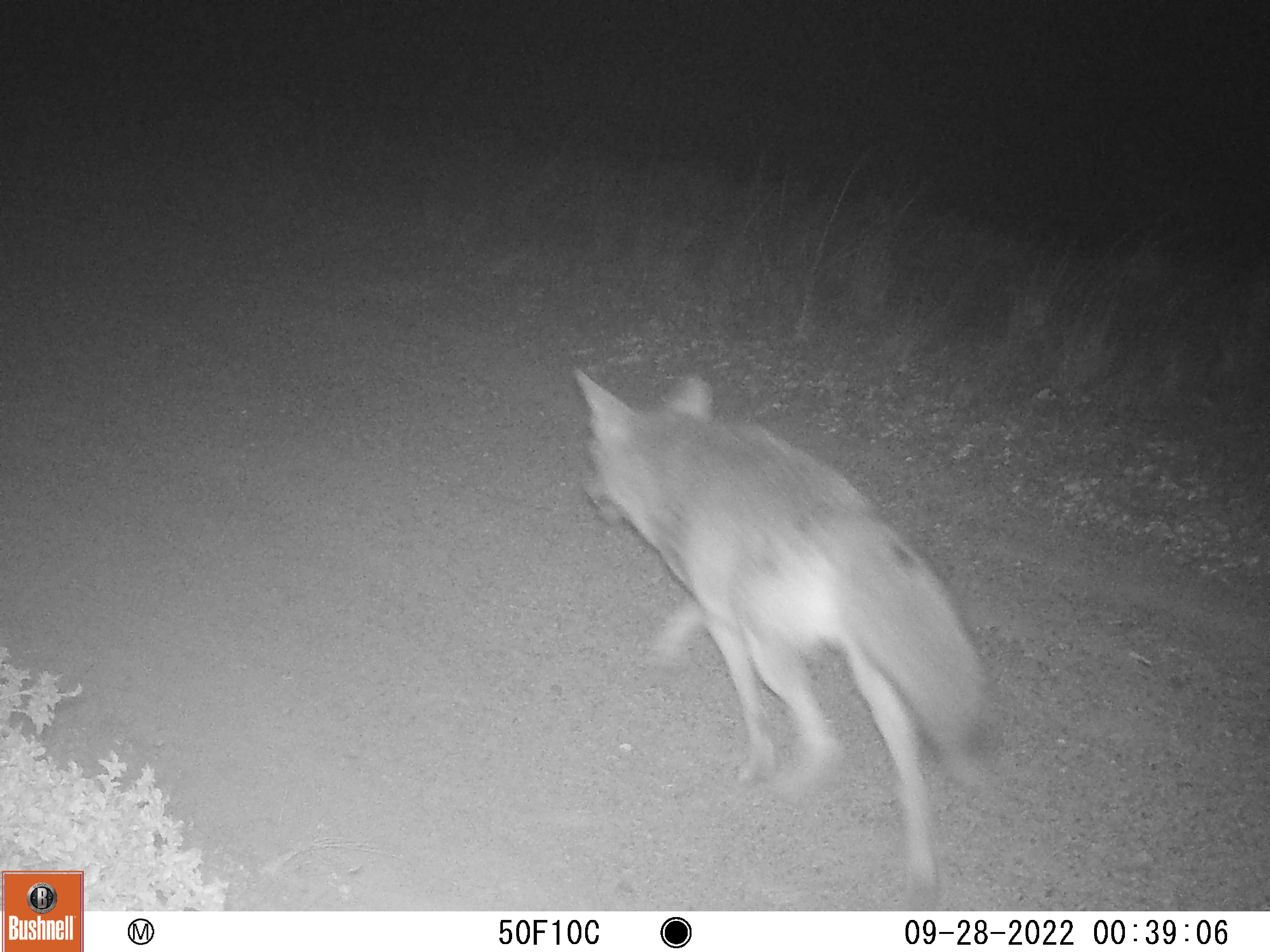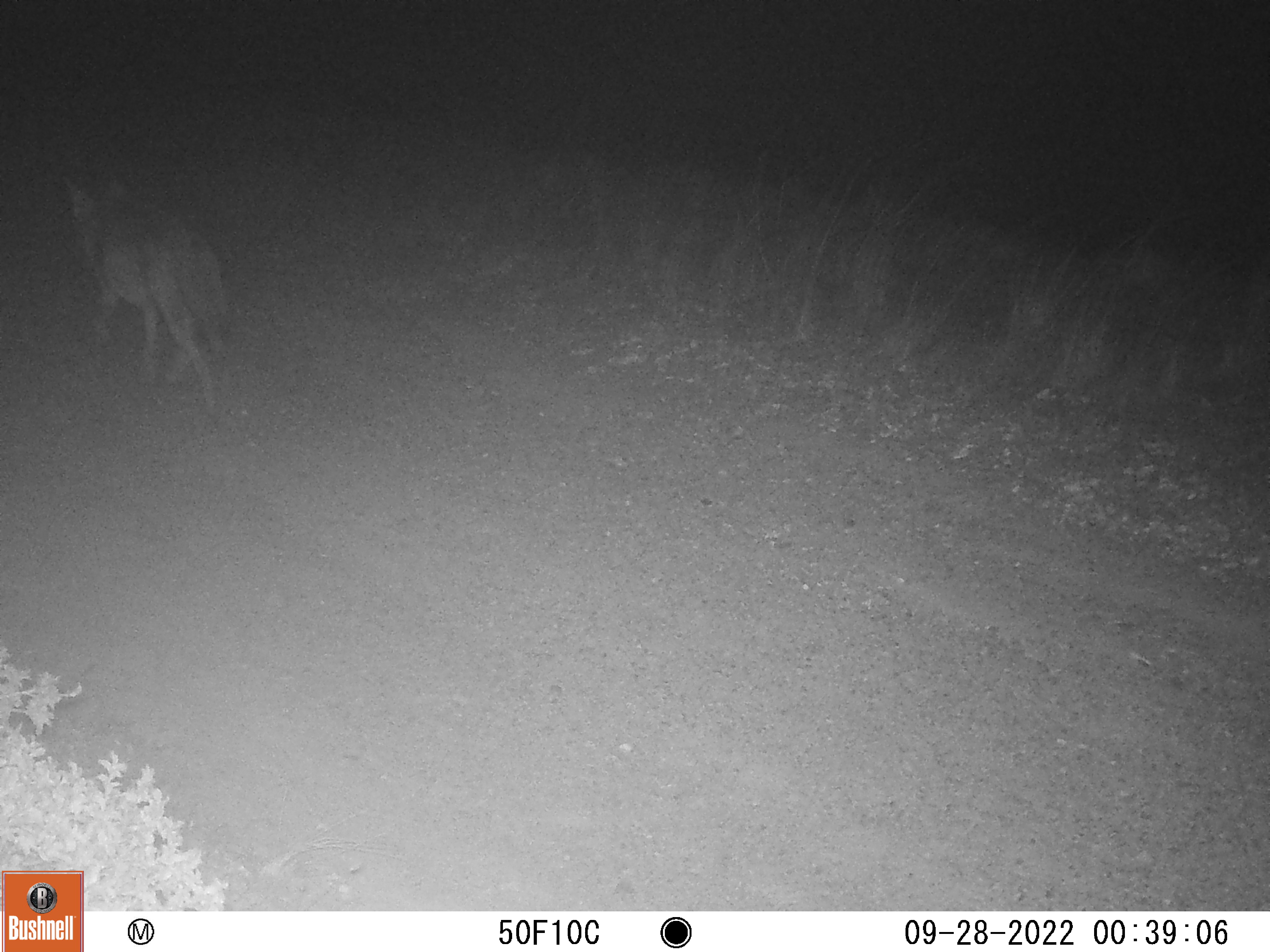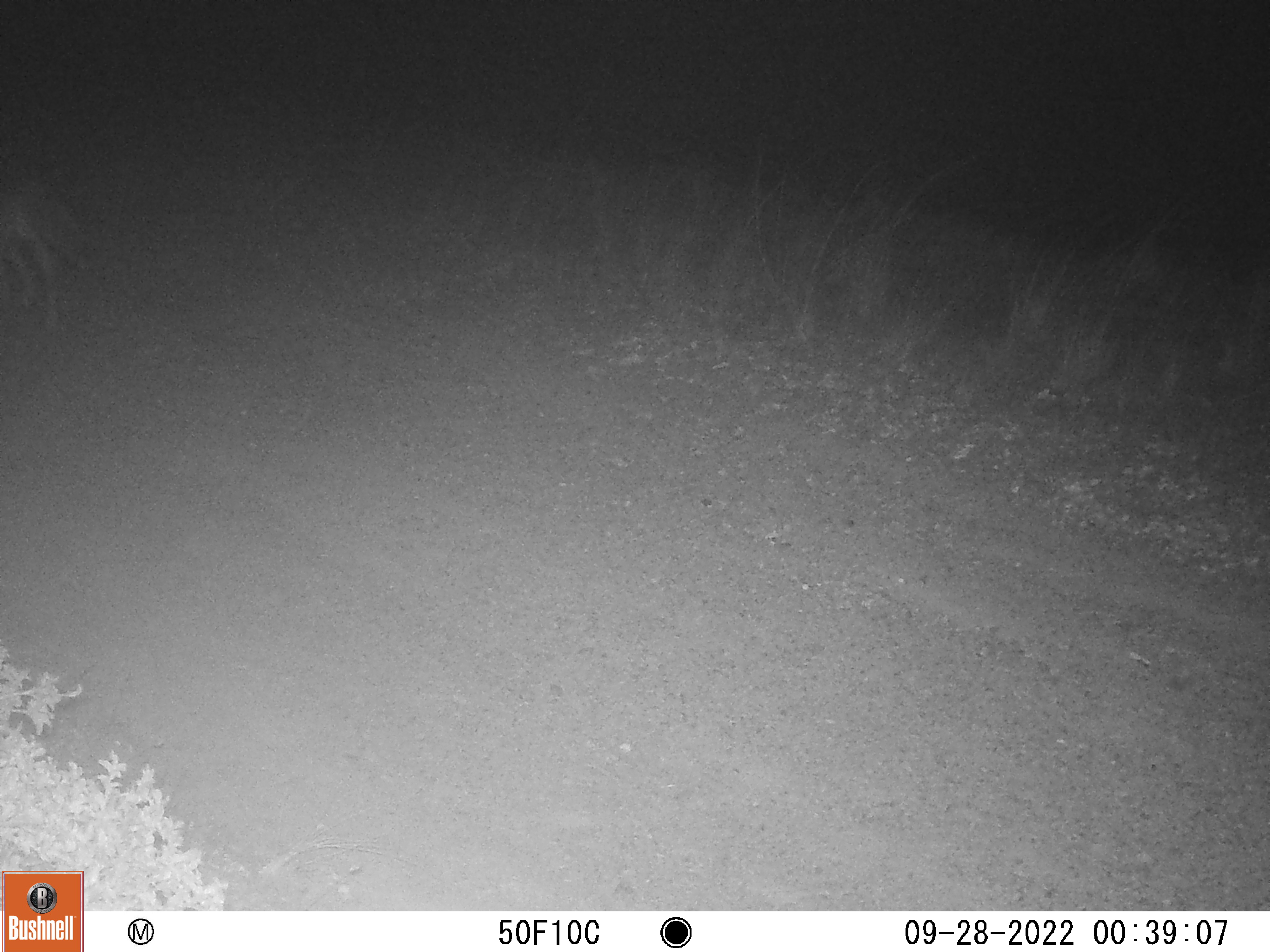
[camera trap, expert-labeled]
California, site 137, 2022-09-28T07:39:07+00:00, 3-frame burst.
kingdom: Animalia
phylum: Chordata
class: Mammalia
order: Carnivora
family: Canidae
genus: Canis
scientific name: Canis latrans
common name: coyote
Coyote (Canis latrans).